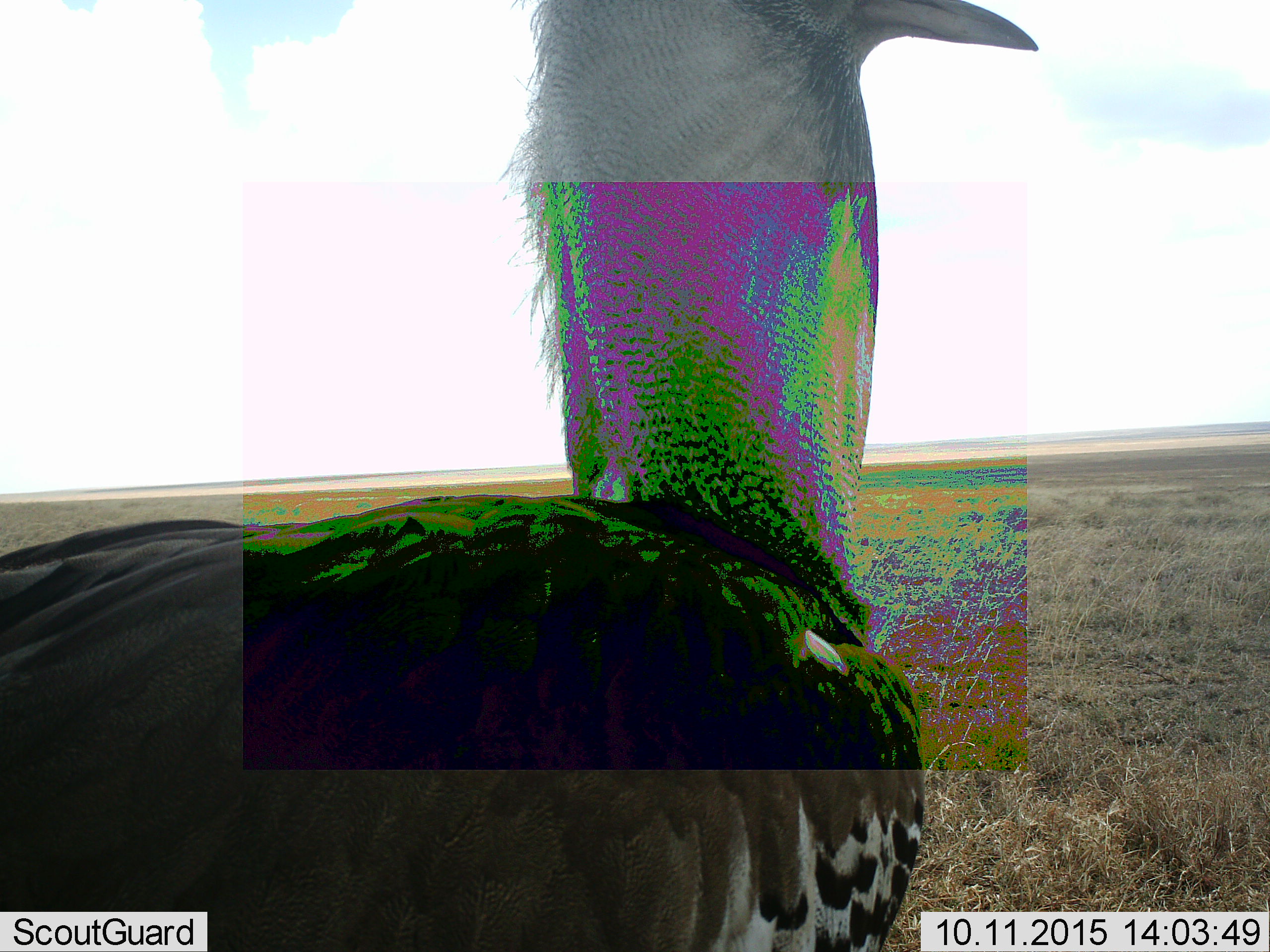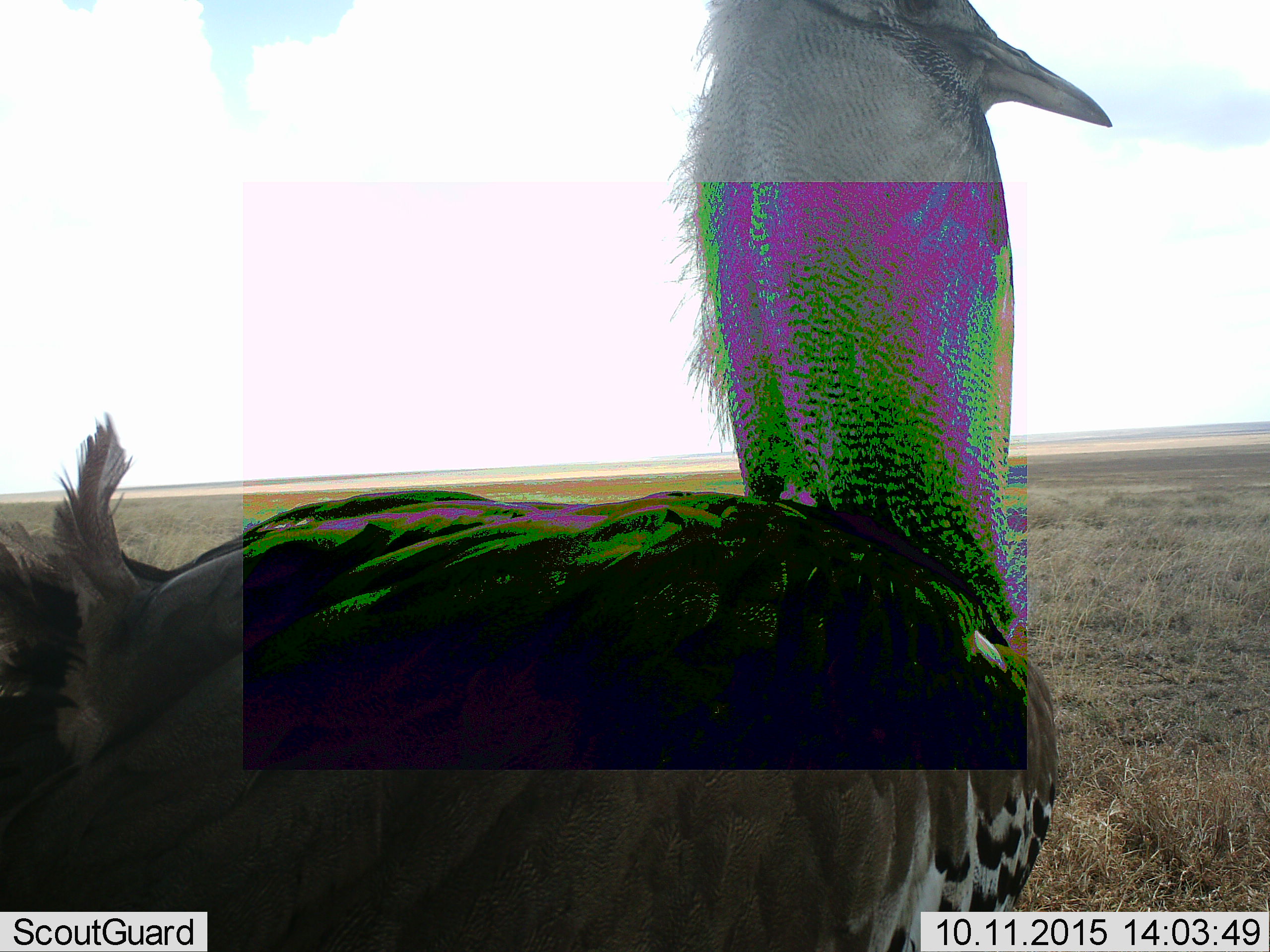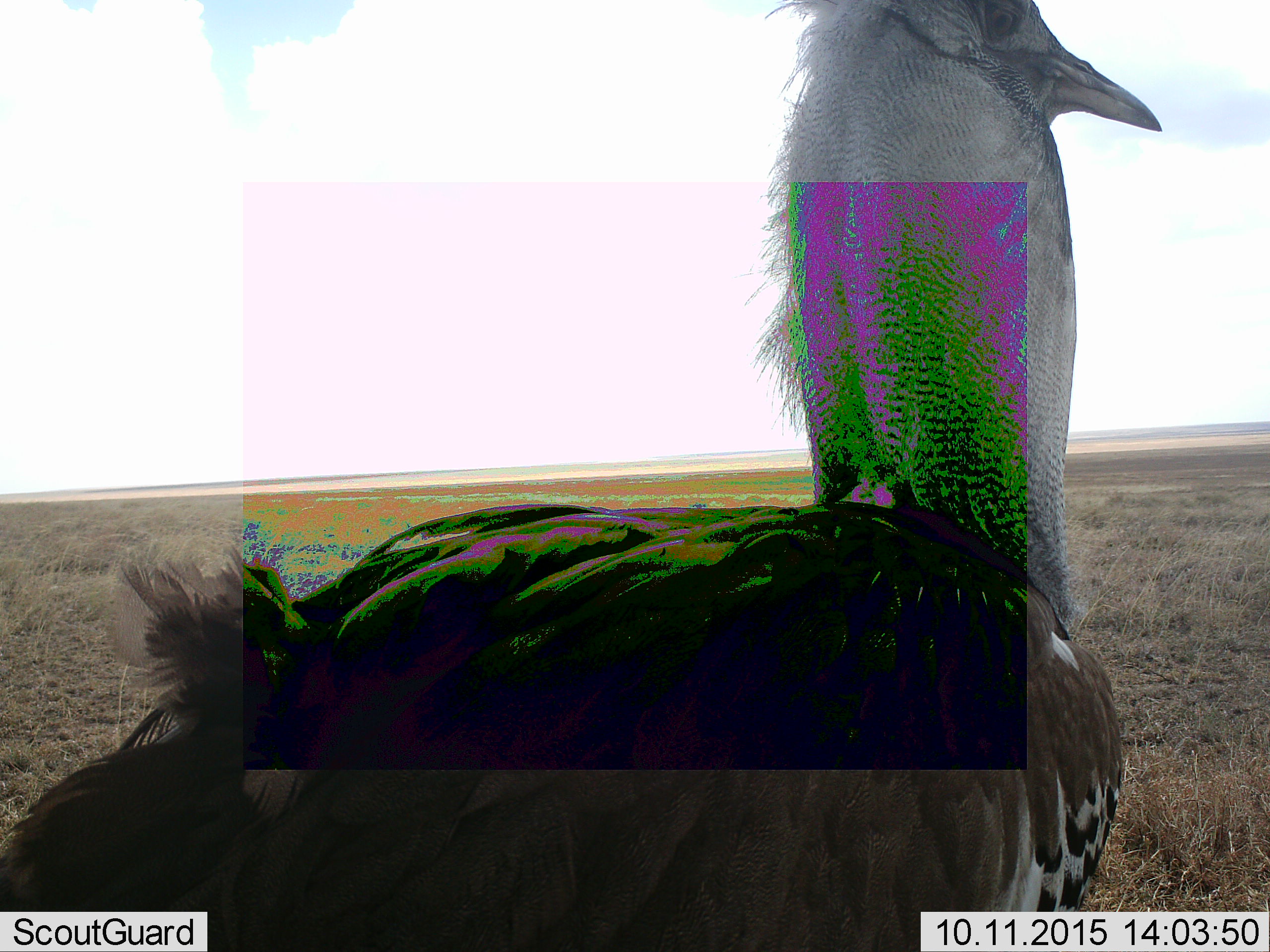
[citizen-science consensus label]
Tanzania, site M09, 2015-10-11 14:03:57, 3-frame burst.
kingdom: Animalia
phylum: Chordata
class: Aves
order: Otidiformes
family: Otididae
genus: Ardeotis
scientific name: Ardeotis kori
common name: kori bustard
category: koribustard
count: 1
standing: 17%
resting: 0%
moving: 83%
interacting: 0%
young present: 0%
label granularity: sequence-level